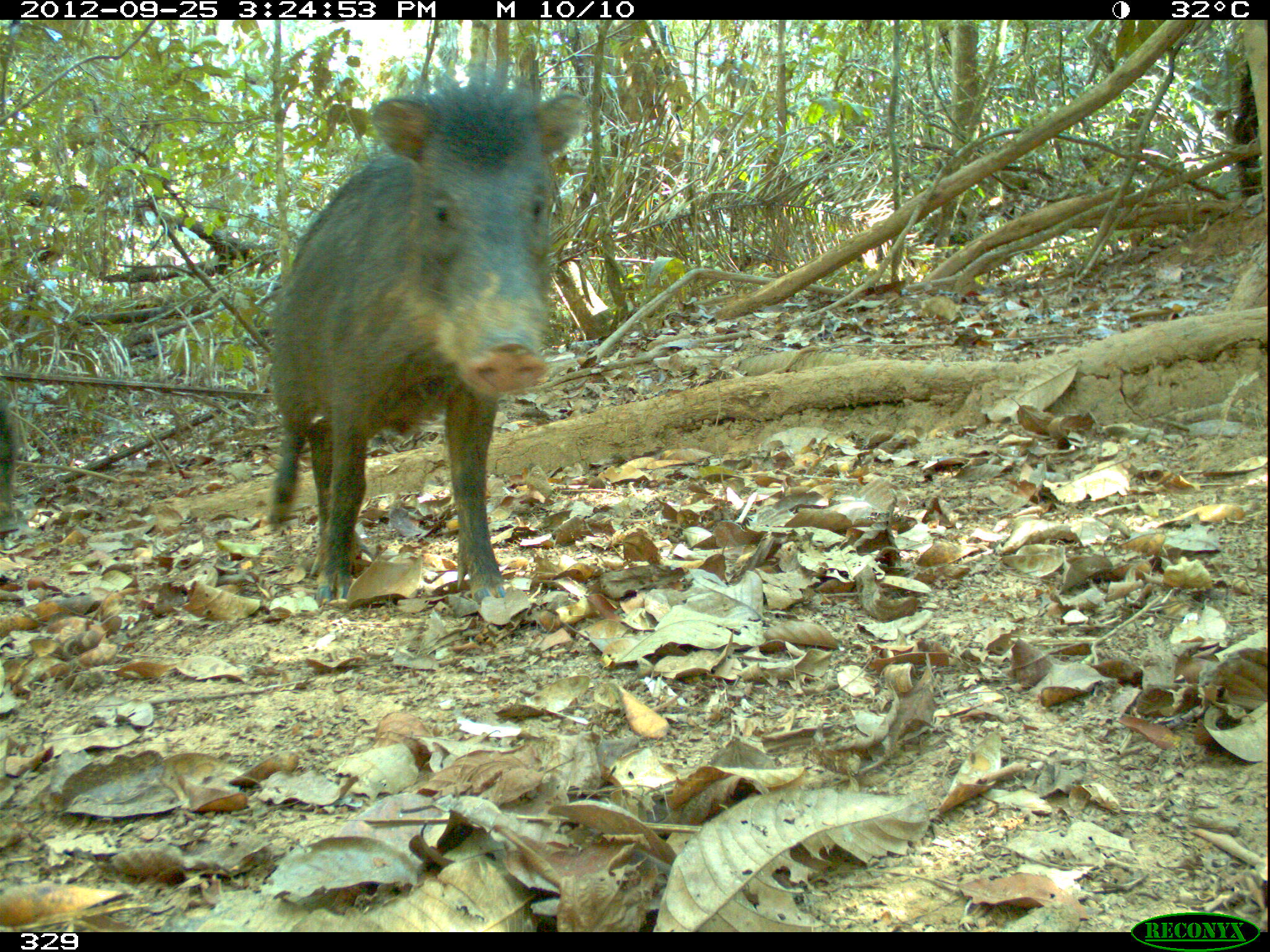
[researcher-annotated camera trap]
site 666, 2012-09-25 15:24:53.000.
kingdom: Animalia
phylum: Chordata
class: Mammalia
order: Artiodactyla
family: Tayassuidae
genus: Tayassu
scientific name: Tayassu pecari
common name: white-lipped peccary